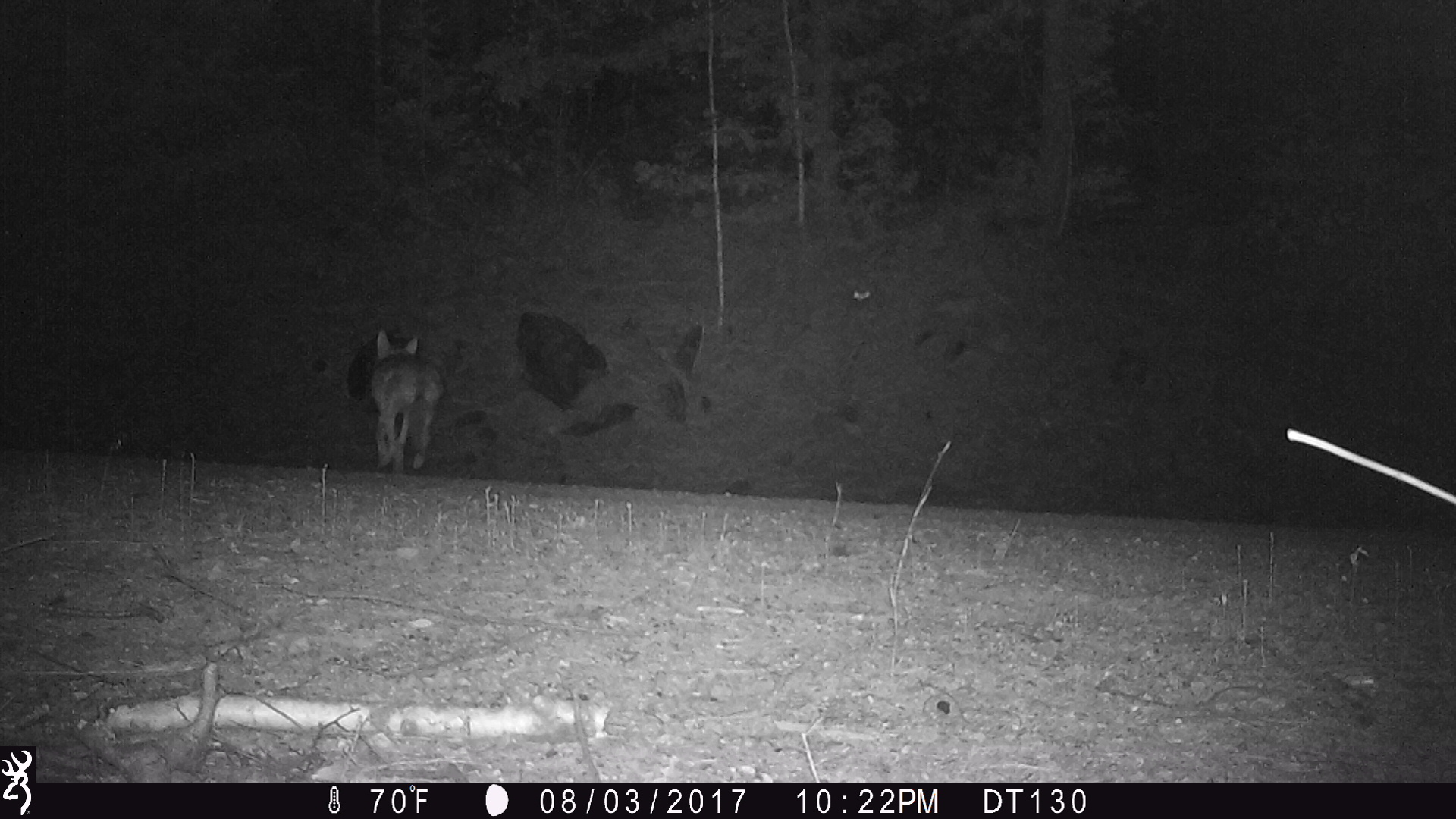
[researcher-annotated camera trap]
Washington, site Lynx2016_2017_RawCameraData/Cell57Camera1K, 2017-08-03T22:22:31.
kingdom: Animalia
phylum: Chordata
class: Mammalia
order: Carnivora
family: Canidae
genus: Canis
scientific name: Canis latrans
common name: coyote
Canis latrans (coyote). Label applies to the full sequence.